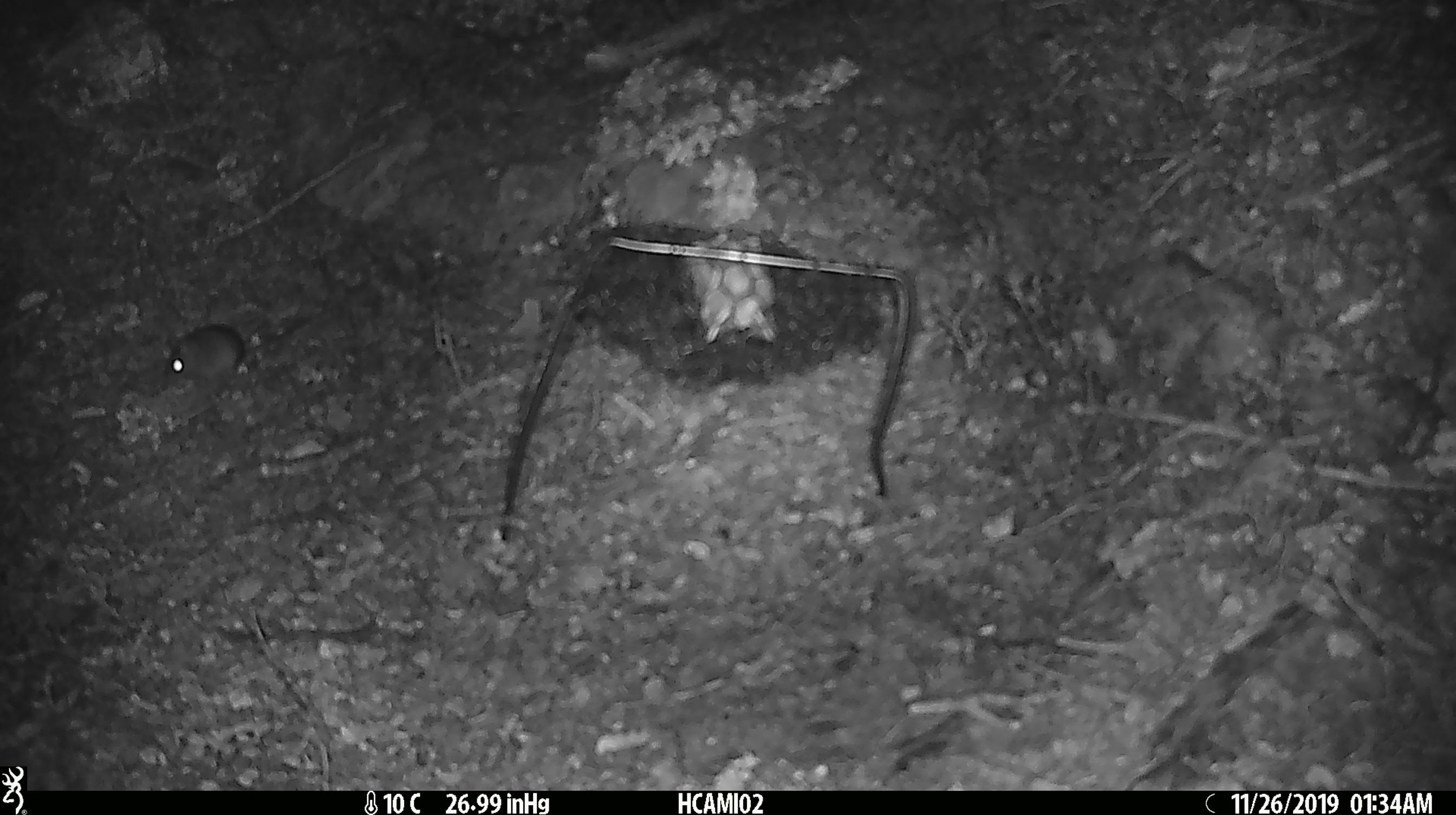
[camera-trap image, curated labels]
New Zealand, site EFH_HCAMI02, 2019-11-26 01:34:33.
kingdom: Animalia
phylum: Chordata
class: Mammalia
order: Rodentia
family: Muridae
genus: Mus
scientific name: Mus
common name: mouse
Mouse (Mus).